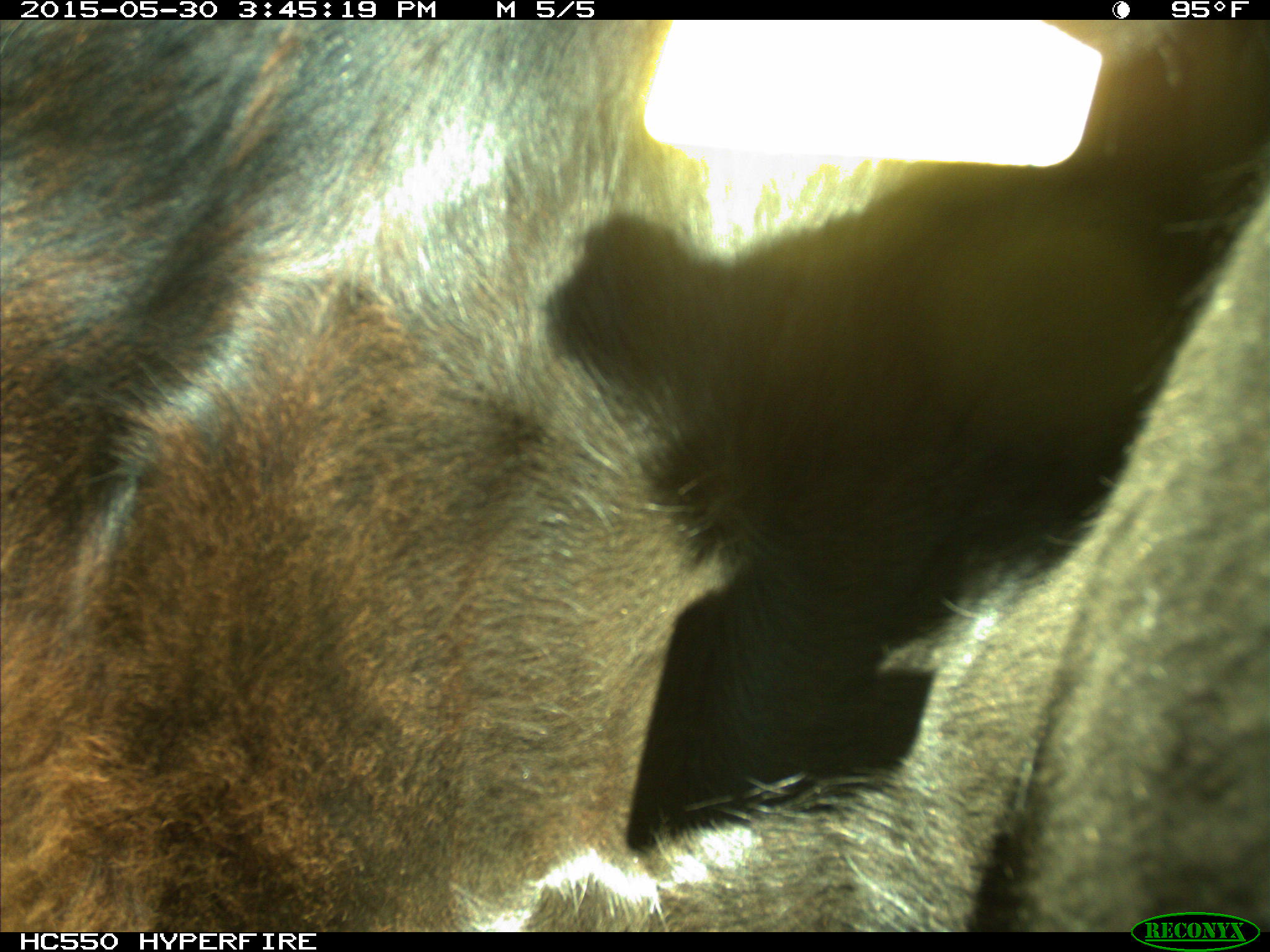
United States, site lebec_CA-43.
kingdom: Animalia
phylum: Chordata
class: Mammalia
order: Artiodactyla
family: Bovidae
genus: Bos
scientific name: Bos taurus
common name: domestic cow